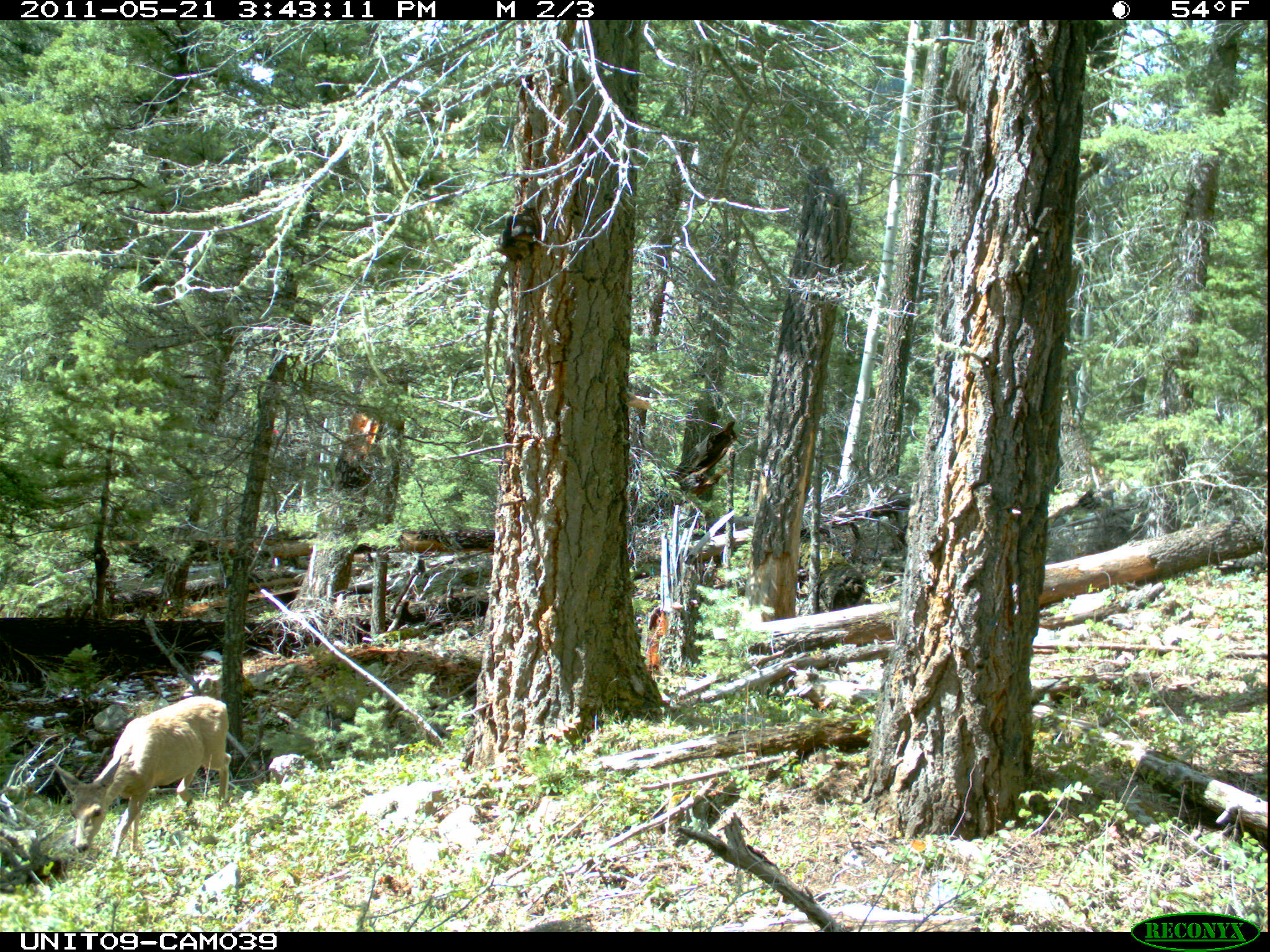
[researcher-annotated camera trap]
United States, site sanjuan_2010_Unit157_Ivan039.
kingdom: Animalia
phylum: Chordata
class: Mammalia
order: Artiodactyla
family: Cervidae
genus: Odocoileus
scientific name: Odocoileus hemionus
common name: mule deer